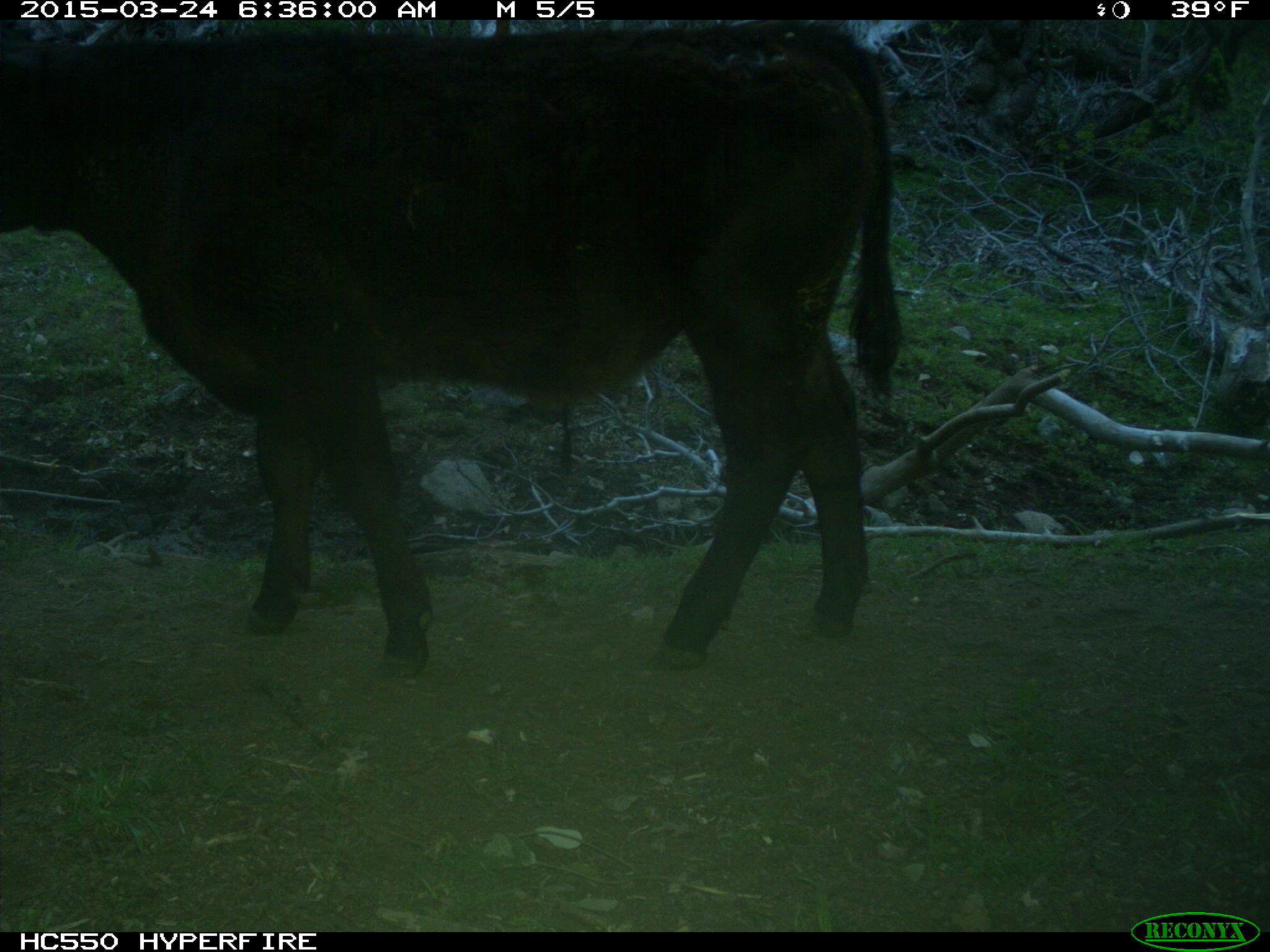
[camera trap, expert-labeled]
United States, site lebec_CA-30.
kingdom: Animalia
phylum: Chordata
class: Mammalia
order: Artiodactyla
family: Bovidae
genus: Bos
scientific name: Bos taurus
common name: domestic cow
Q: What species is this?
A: Bos taurus (domestic cow).